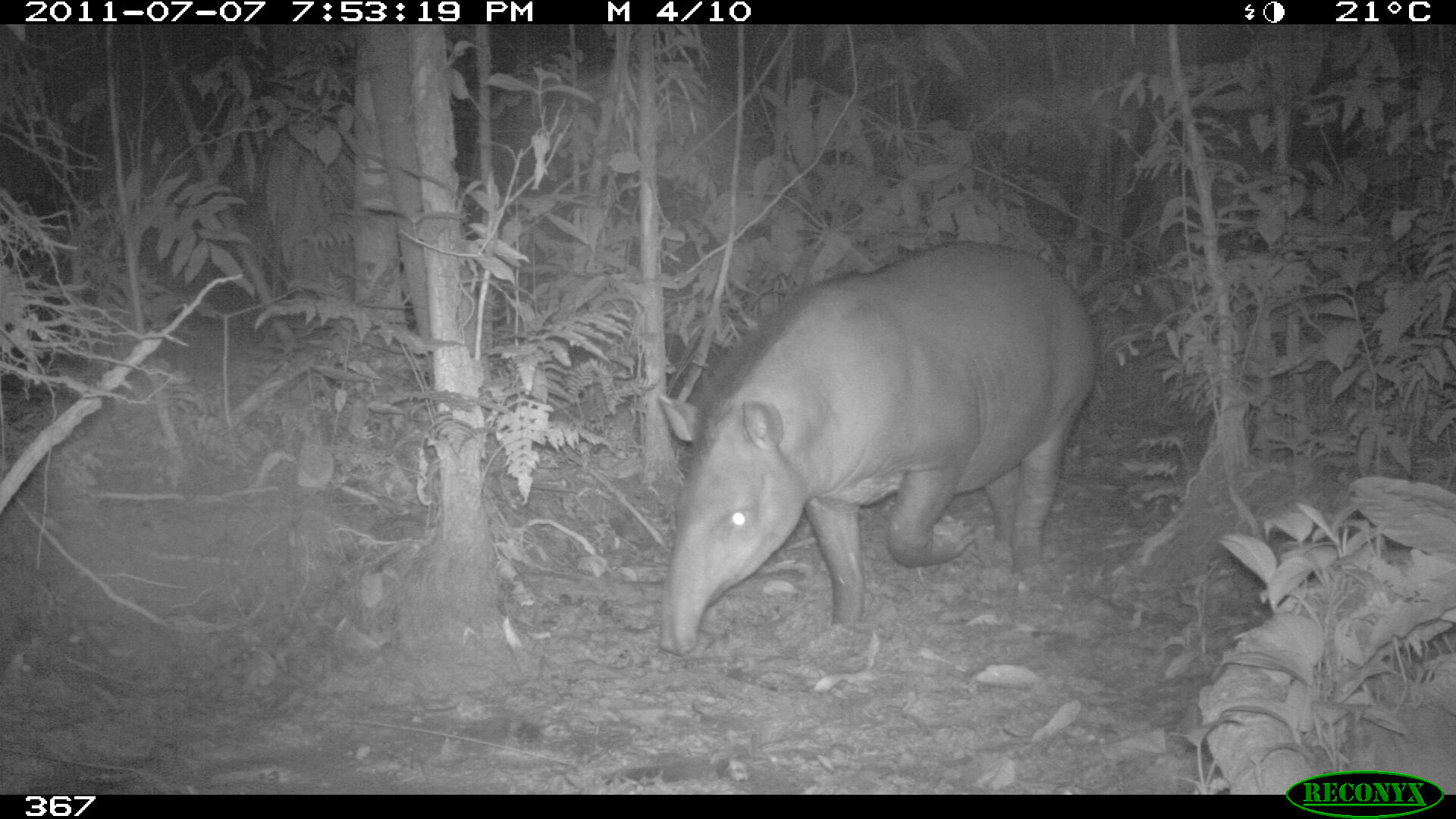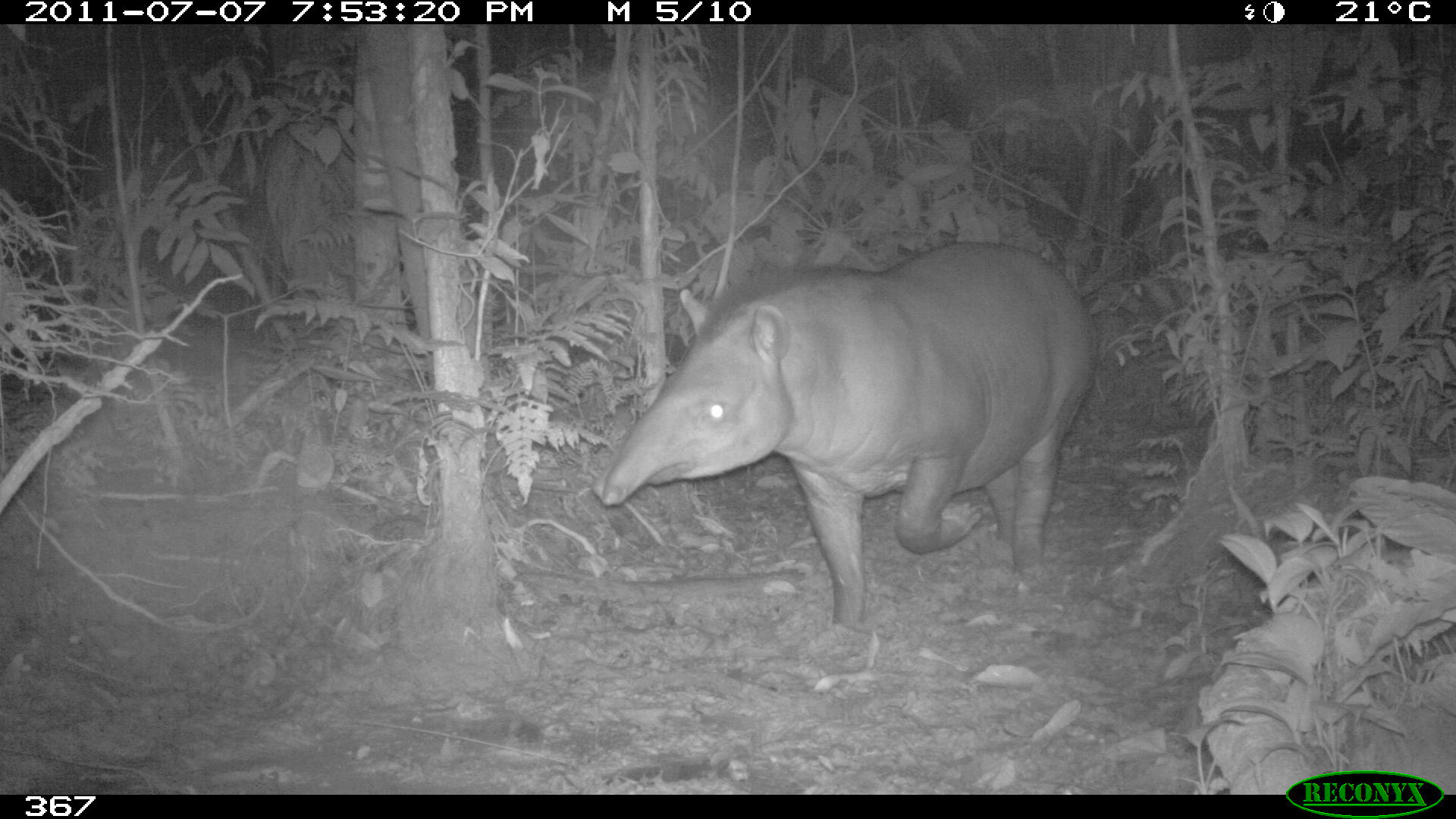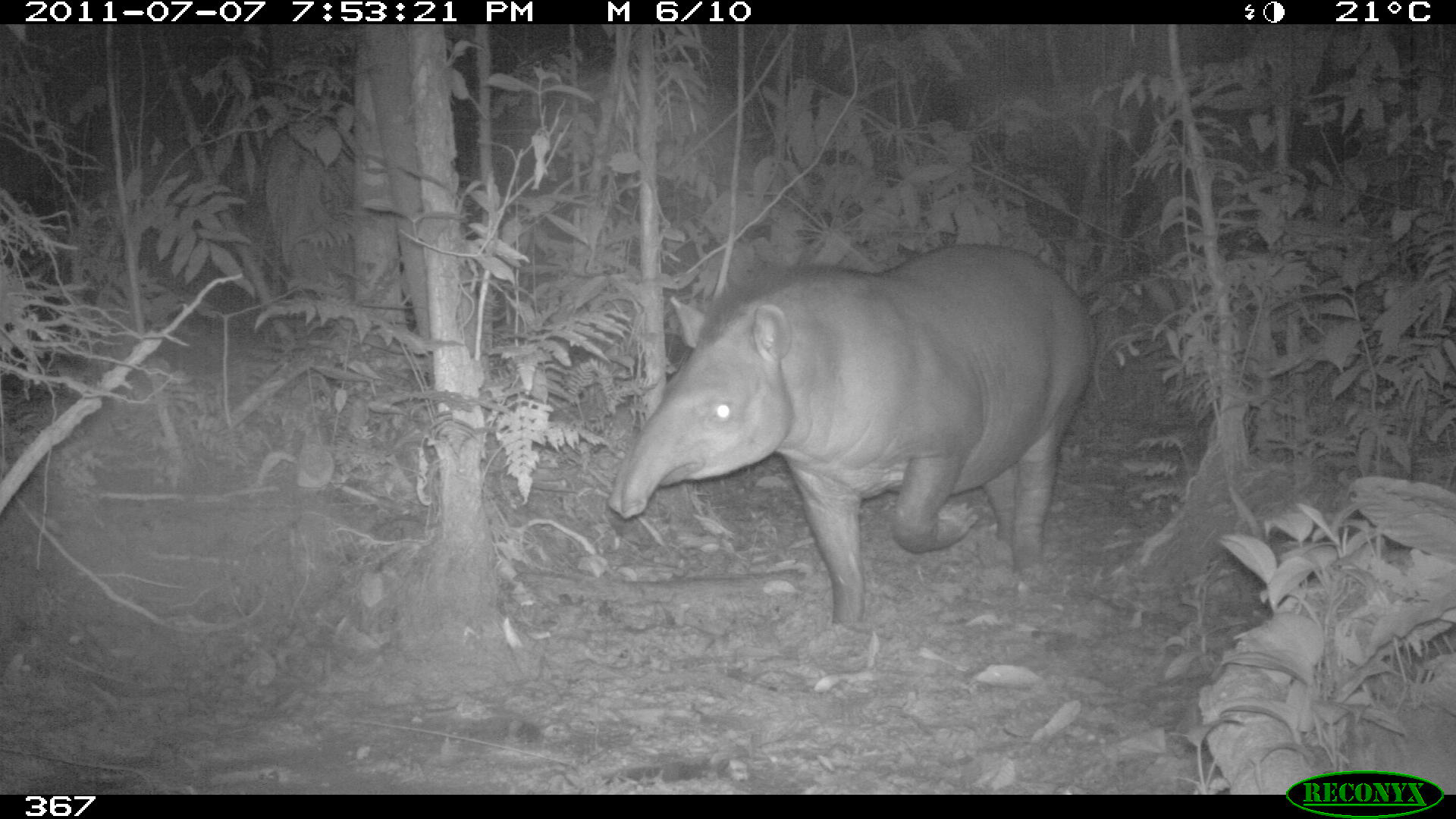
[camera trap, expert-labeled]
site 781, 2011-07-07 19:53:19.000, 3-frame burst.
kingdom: Animalia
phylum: Chordata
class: Mammalia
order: Perissodactyla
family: Tapiridae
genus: Tapirus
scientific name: Tapirus terrestris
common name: south american tapir